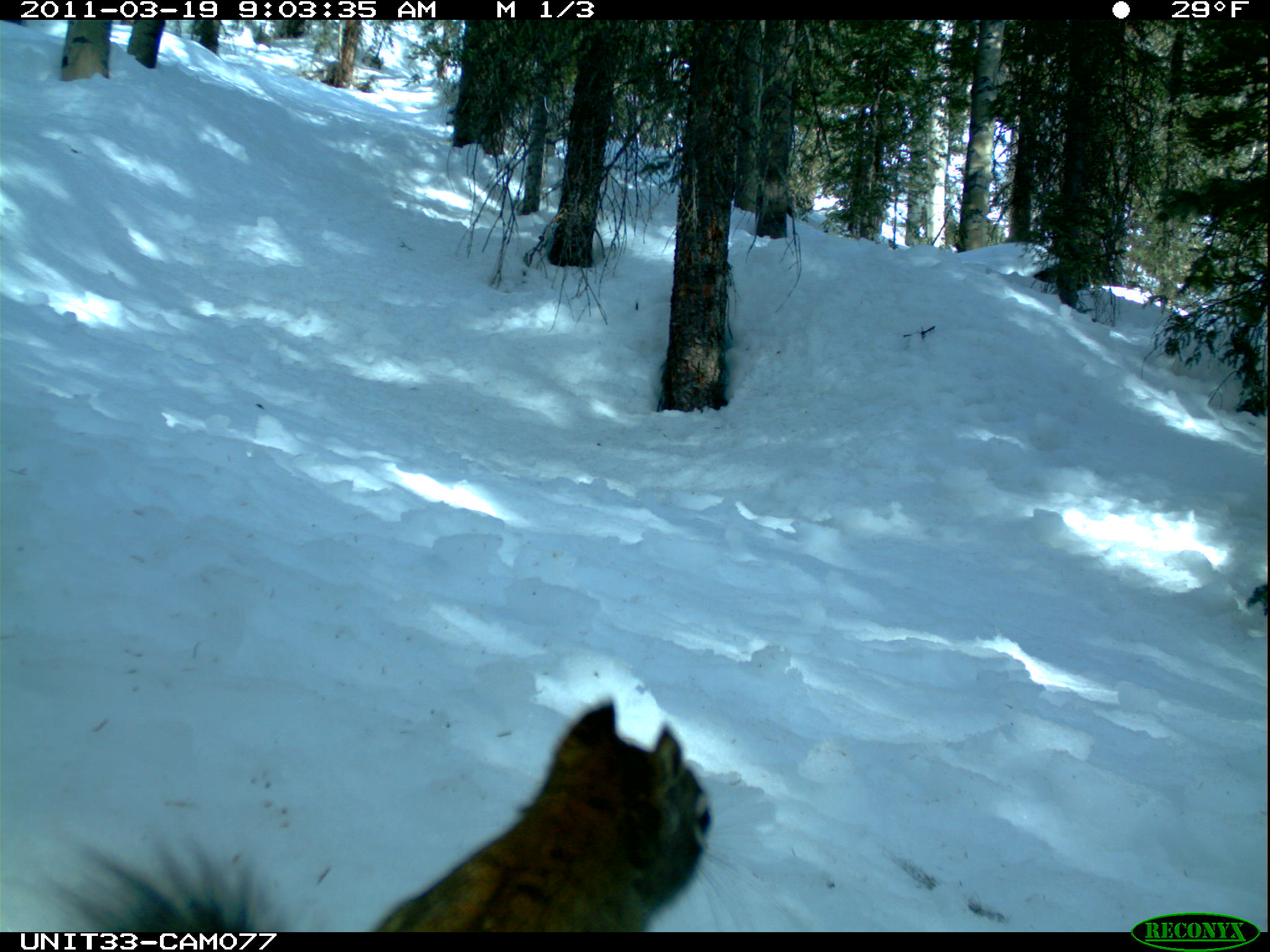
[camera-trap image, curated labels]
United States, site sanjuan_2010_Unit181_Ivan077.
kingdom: Animalia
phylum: Chordata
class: Mammalia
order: Rodentia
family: Sciuridae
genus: Tamiasciurus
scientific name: Tamiasciurus hudsonicus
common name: american red squirrel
Tamiasciurus hudsonicus (american red squirrel).